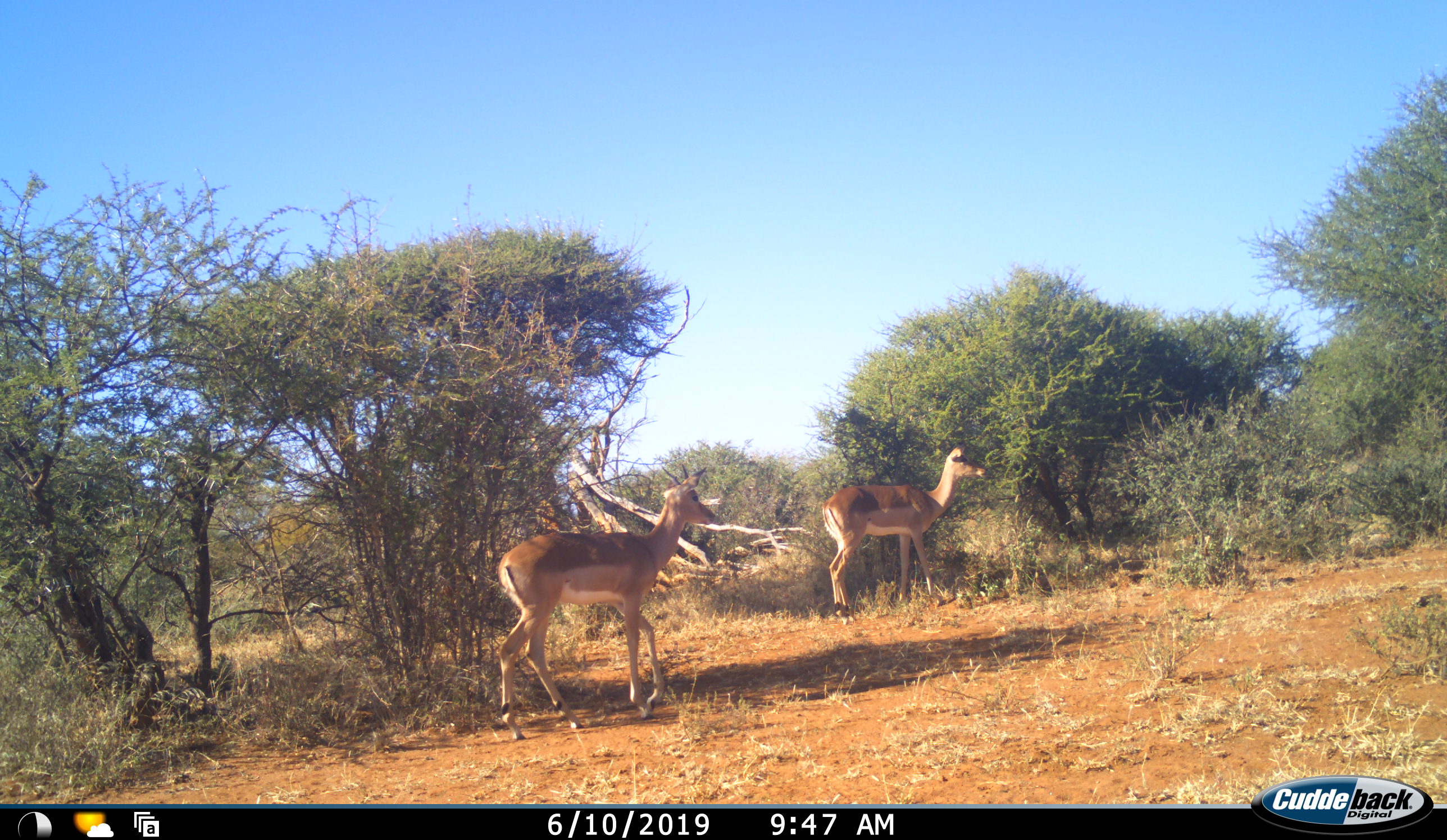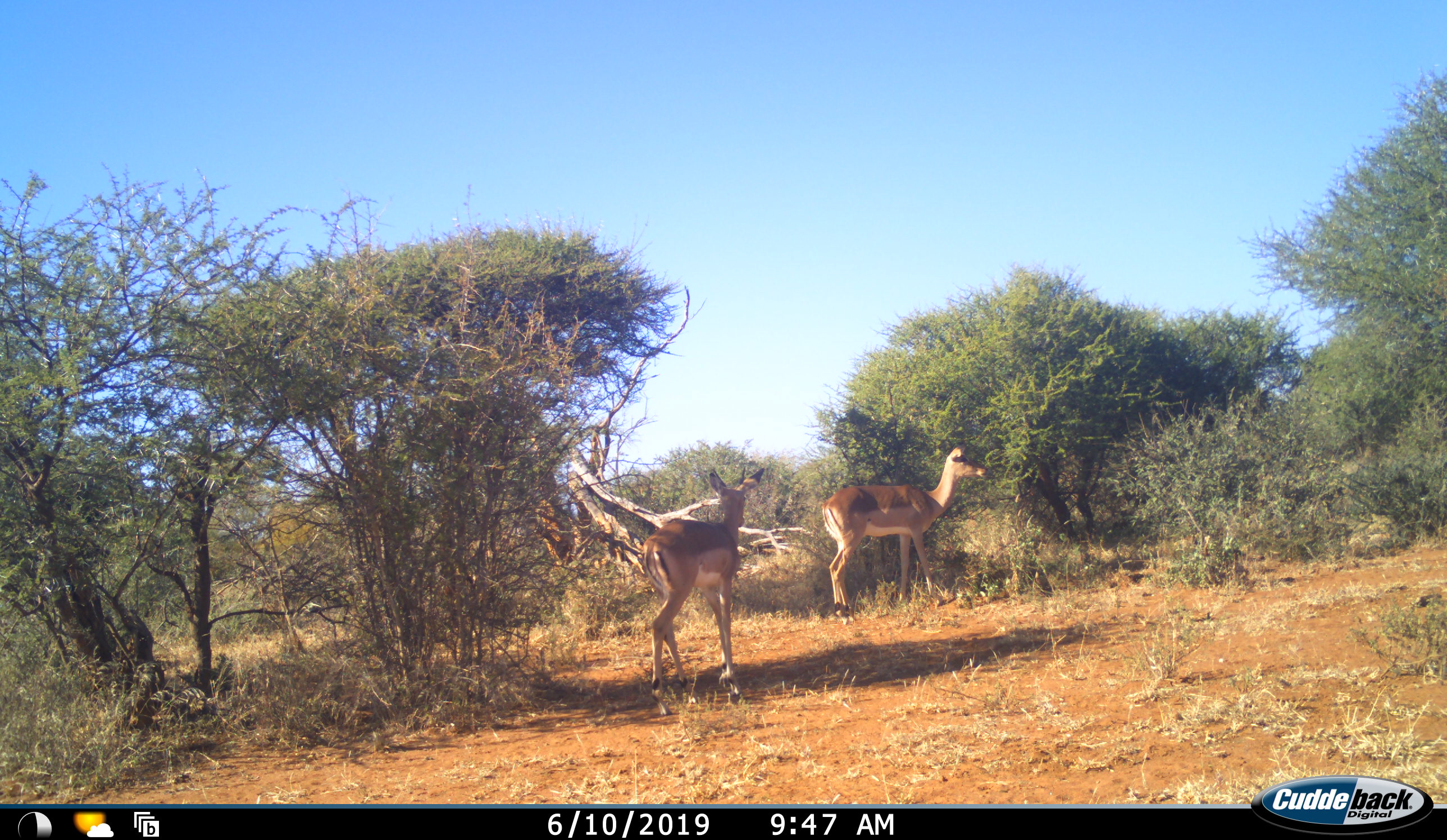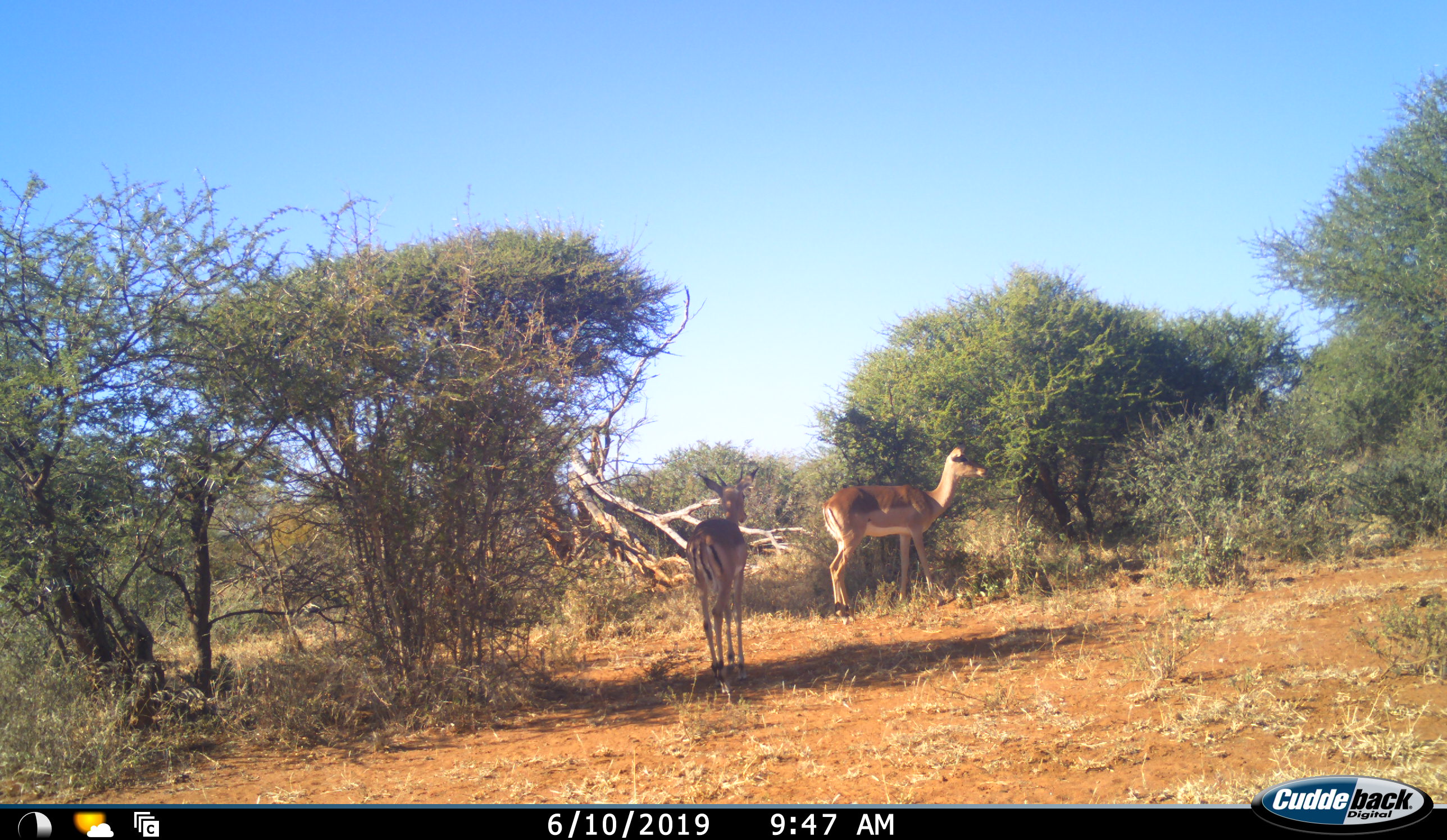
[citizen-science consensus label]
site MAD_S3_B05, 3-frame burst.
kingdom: Animalia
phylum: Chordata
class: Mammalia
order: Artiodactyla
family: Bovidae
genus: Aepyceros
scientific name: Aepyceros melampus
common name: impala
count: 2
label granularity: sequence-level